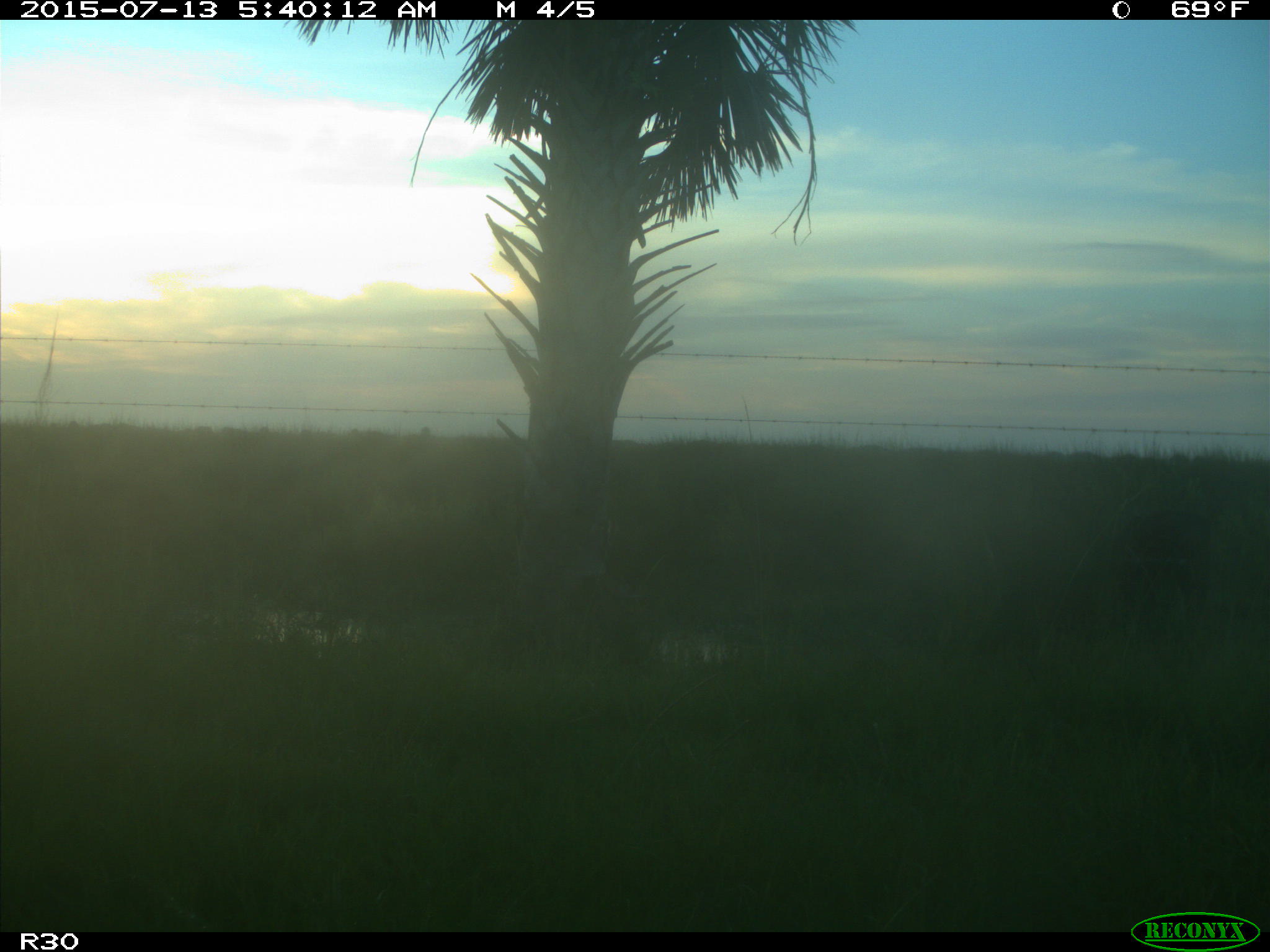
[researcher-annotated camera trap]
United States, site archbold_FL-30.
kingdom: Animalia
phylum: Chordata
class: Mammalia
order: Artiodactyla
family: Bovidae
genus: Bos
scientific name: Bos taurus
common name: domestic cow